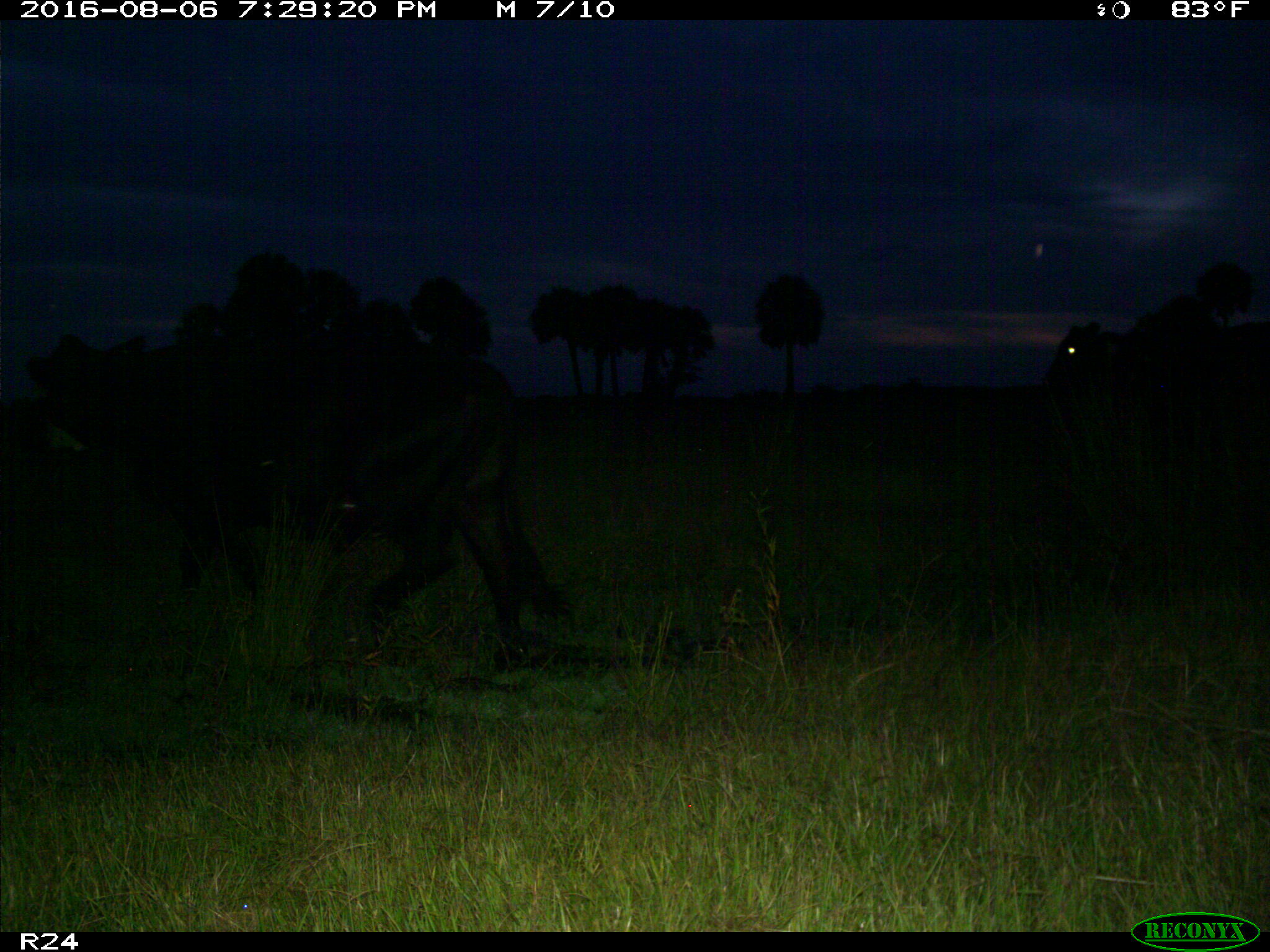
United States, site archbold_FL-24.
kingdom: Animalia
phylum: Chordata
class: Mammalia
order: Artiodactyla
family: Bovidae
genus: Bos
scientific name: Bos taurus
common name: domestic cow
Bos taurus (domestic cow).